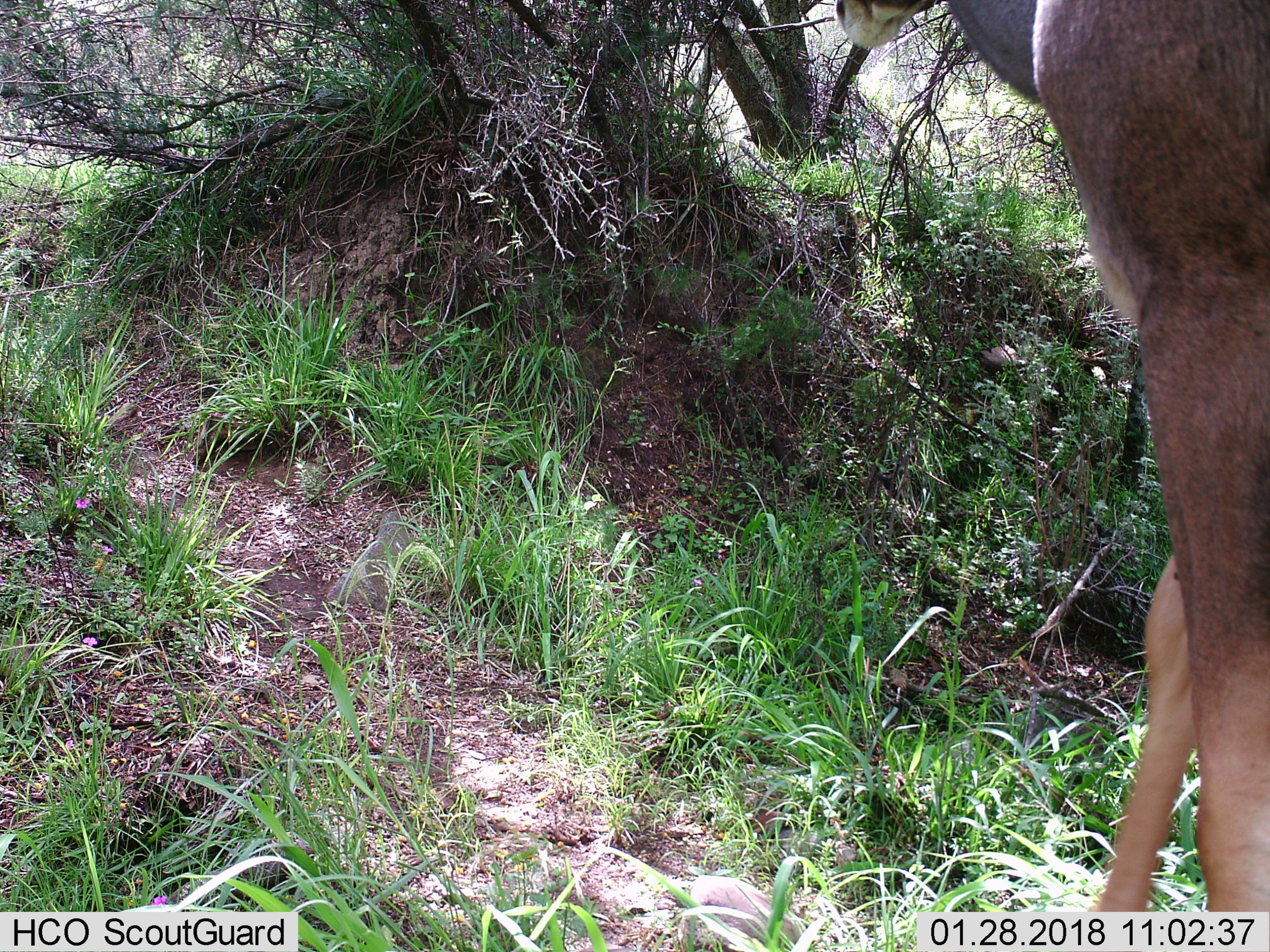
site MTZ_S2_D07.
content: unidentified animal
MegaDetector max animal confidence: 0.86